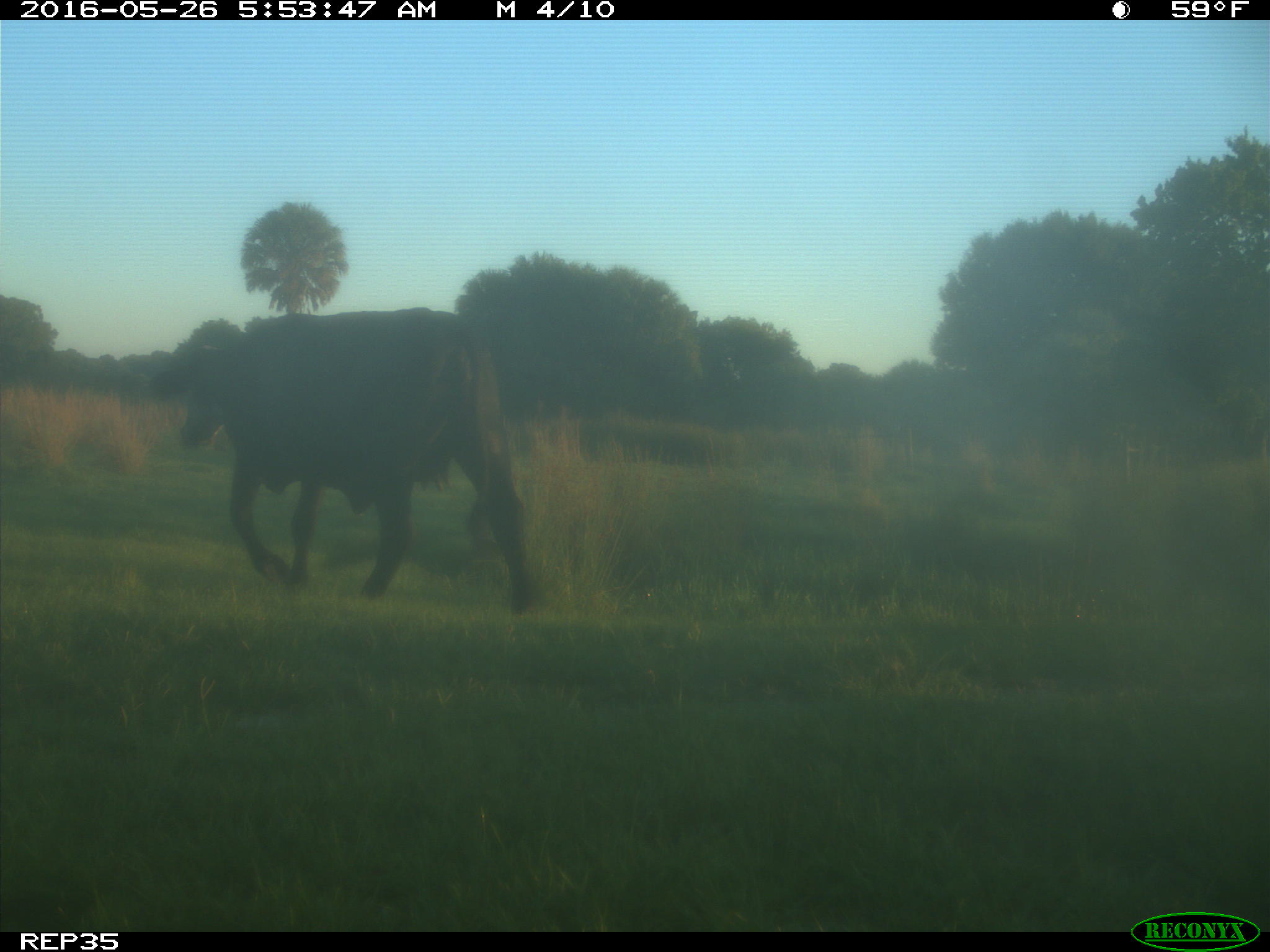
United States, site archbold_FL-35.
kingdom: Animalia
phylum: Chordata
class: Mammalia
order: Artiodactyla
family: Bovidae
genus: Bos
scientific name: Bos taurus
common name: domestic cow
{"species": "Bos taurus (domestic cow)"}